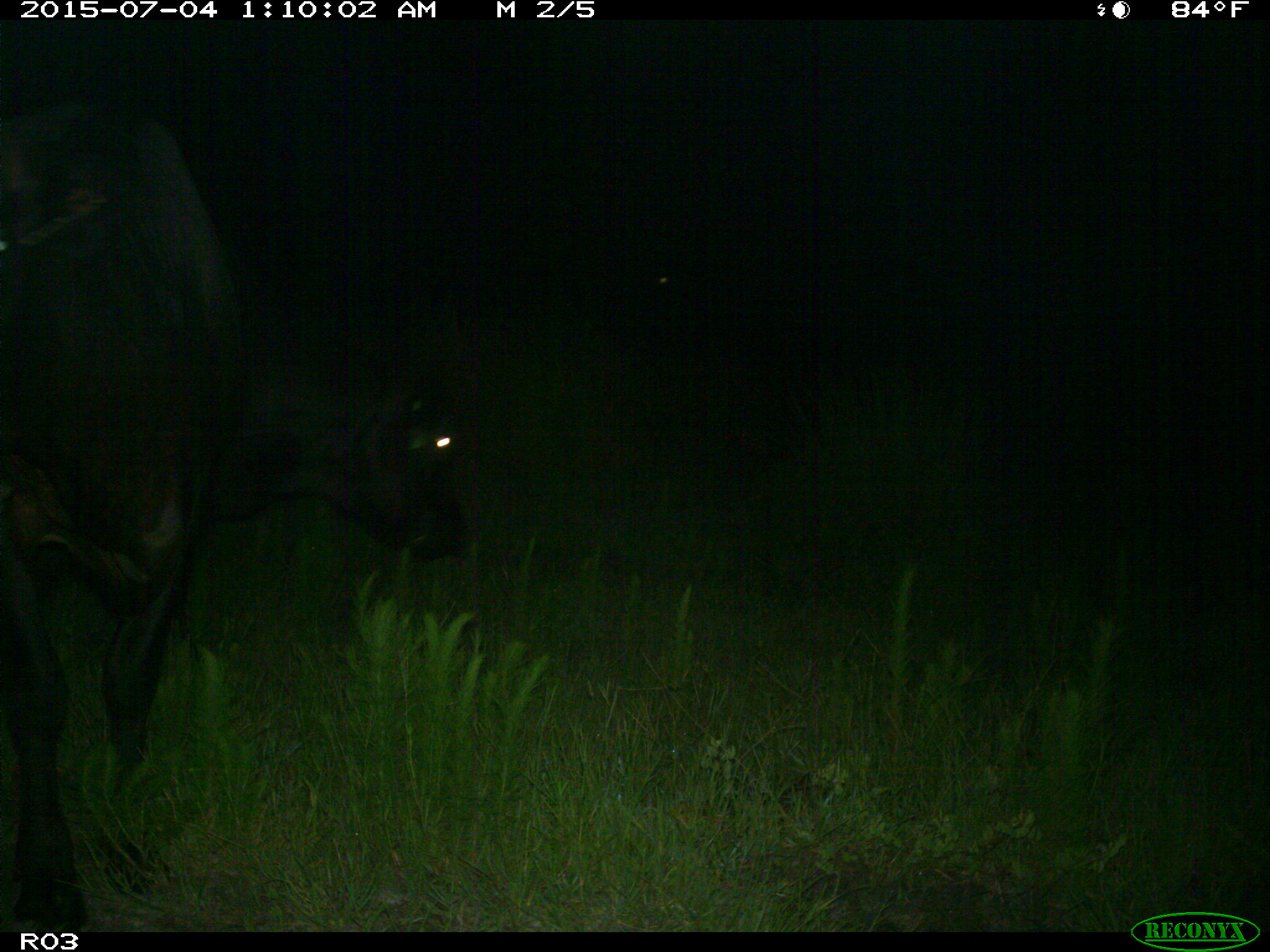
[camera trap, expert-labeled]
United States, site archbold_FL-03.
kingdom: Animalia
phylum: Chordata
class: Mammalia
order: Artiodactyla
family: Bovidae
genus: Bos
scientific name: Bos taurus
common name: domestic cow